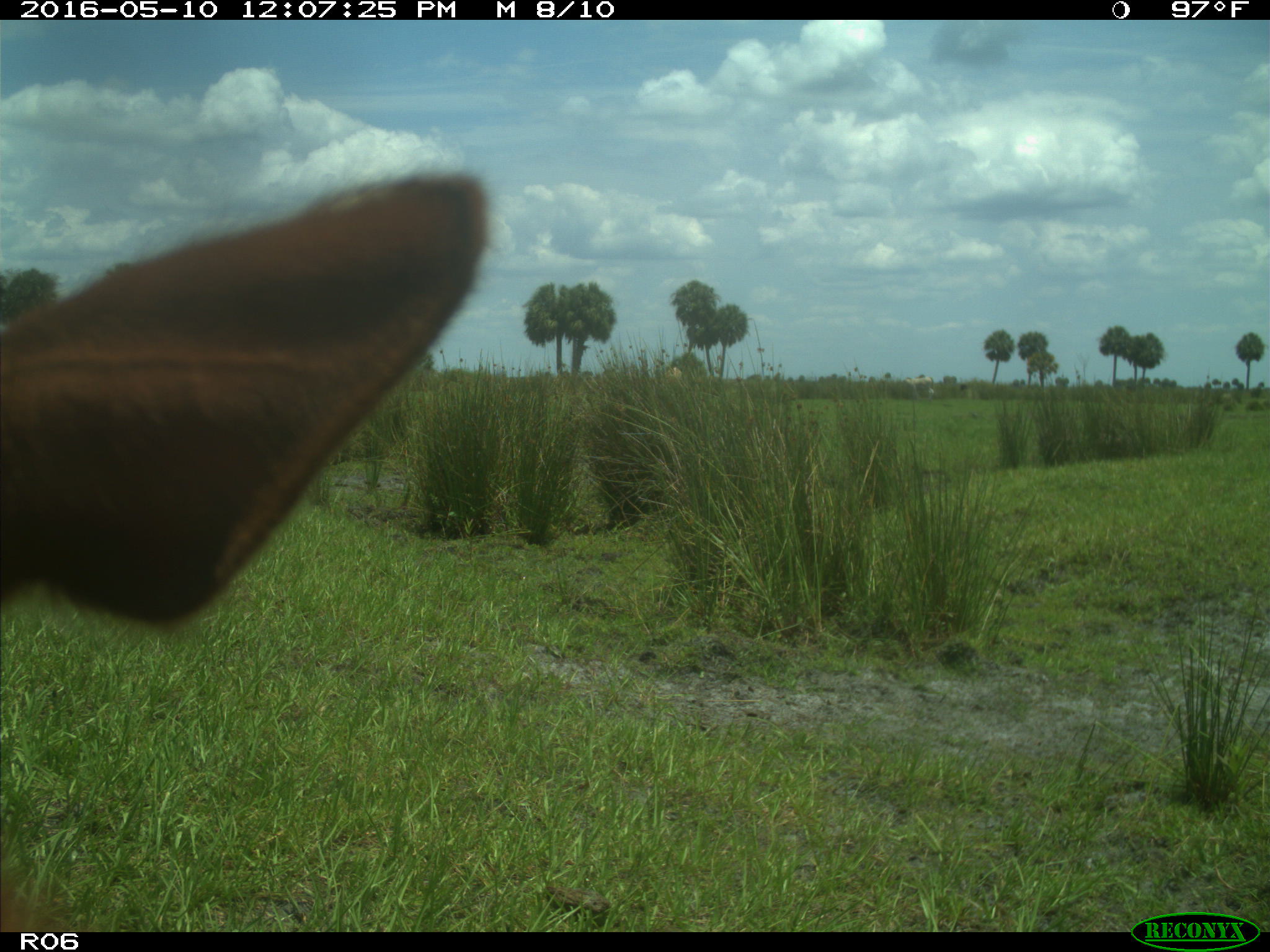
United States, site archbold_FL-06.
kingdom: Animalia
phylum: Chordata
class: Mammalia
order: Artiodactyla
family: Bovidae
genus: Bos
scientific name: Bos taurus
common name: domestic cow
Bos taurus (domestic cow).